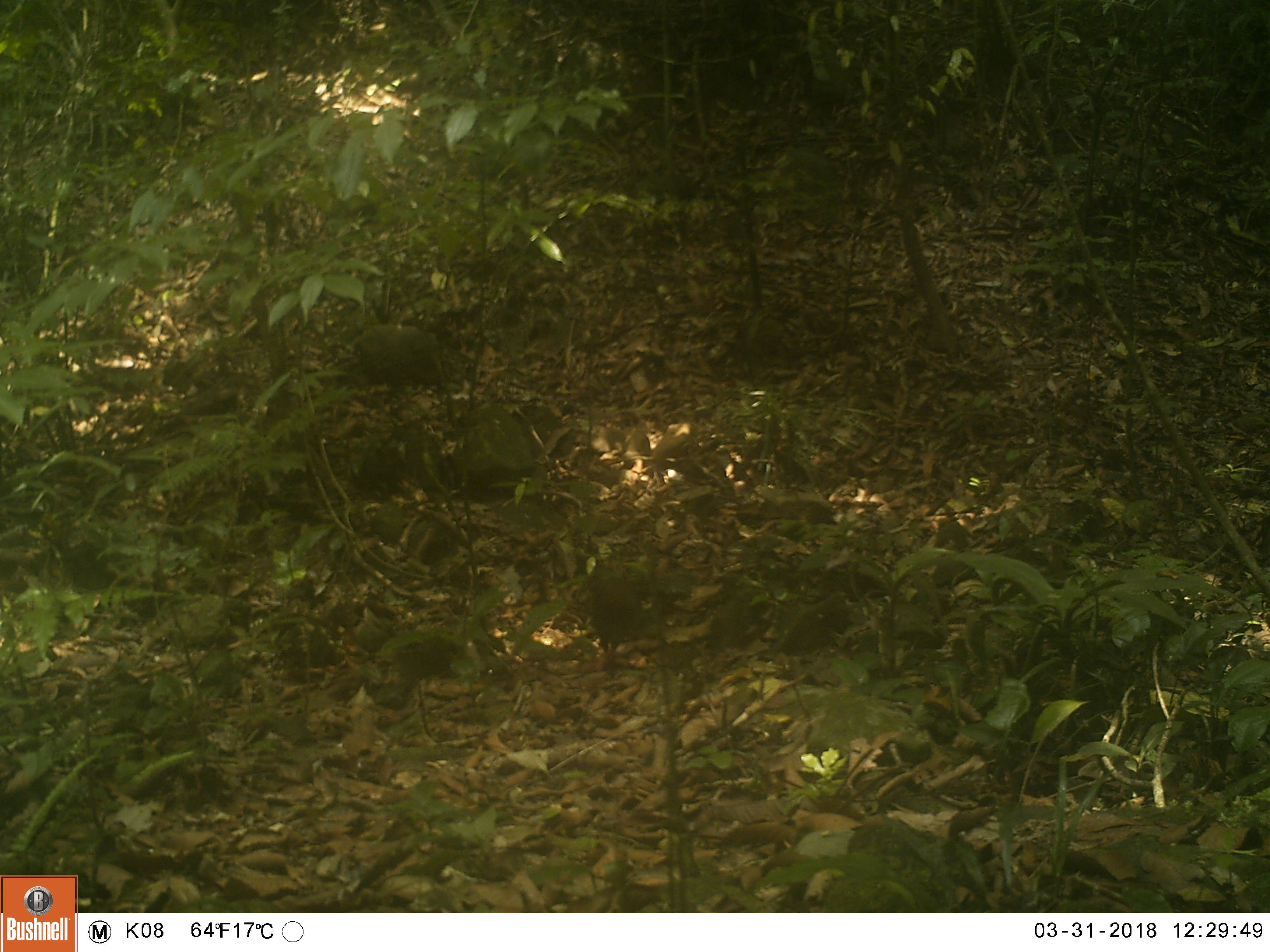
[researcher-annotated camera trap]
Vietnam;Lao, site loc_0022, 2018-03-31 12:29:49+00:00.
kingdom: Animalia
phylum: Chordata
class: Aves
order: Galliformes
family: Phasianidae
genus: Lophura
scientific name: Lophura nycthemera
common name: silver pheasant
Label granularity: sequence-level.